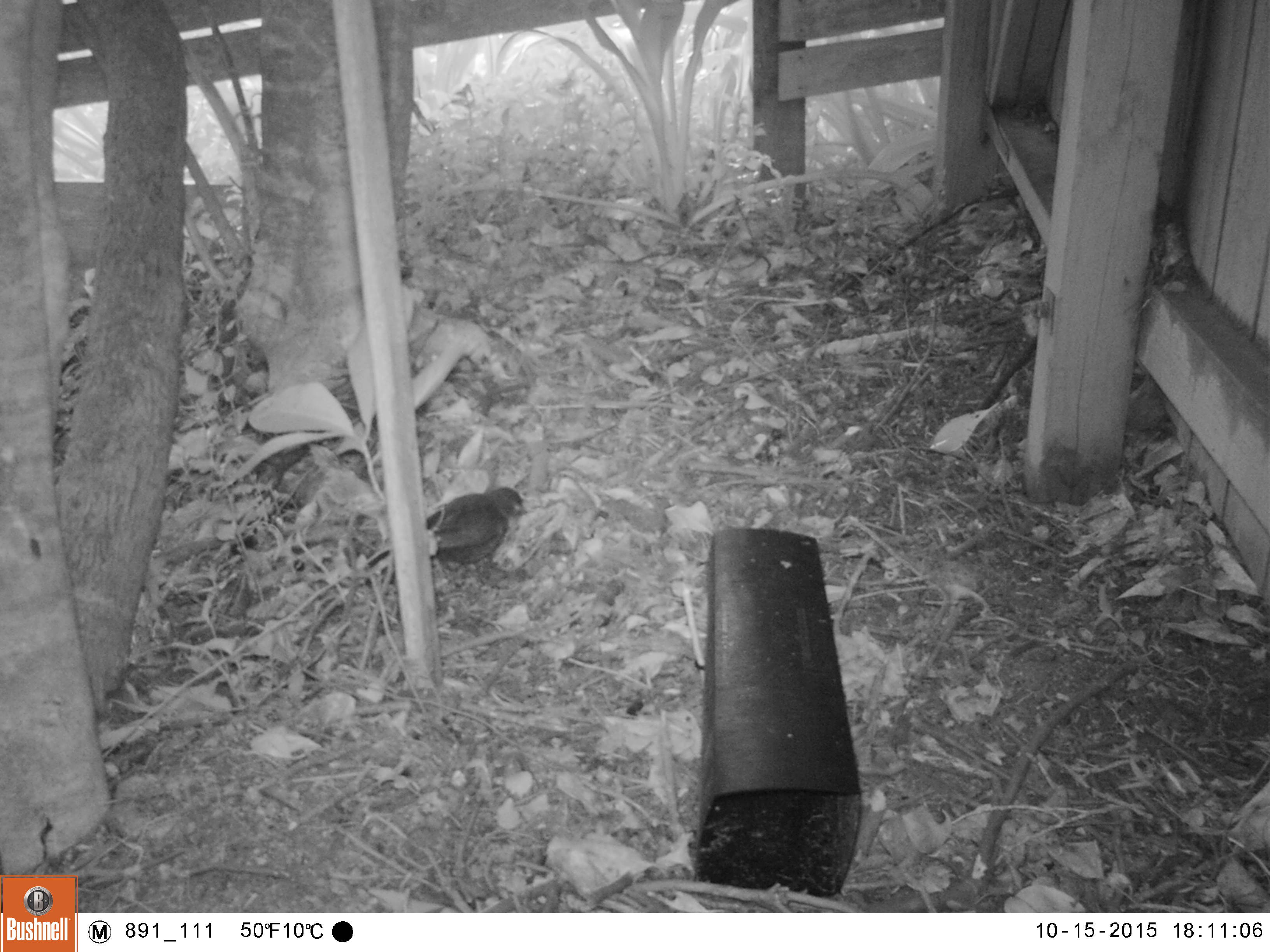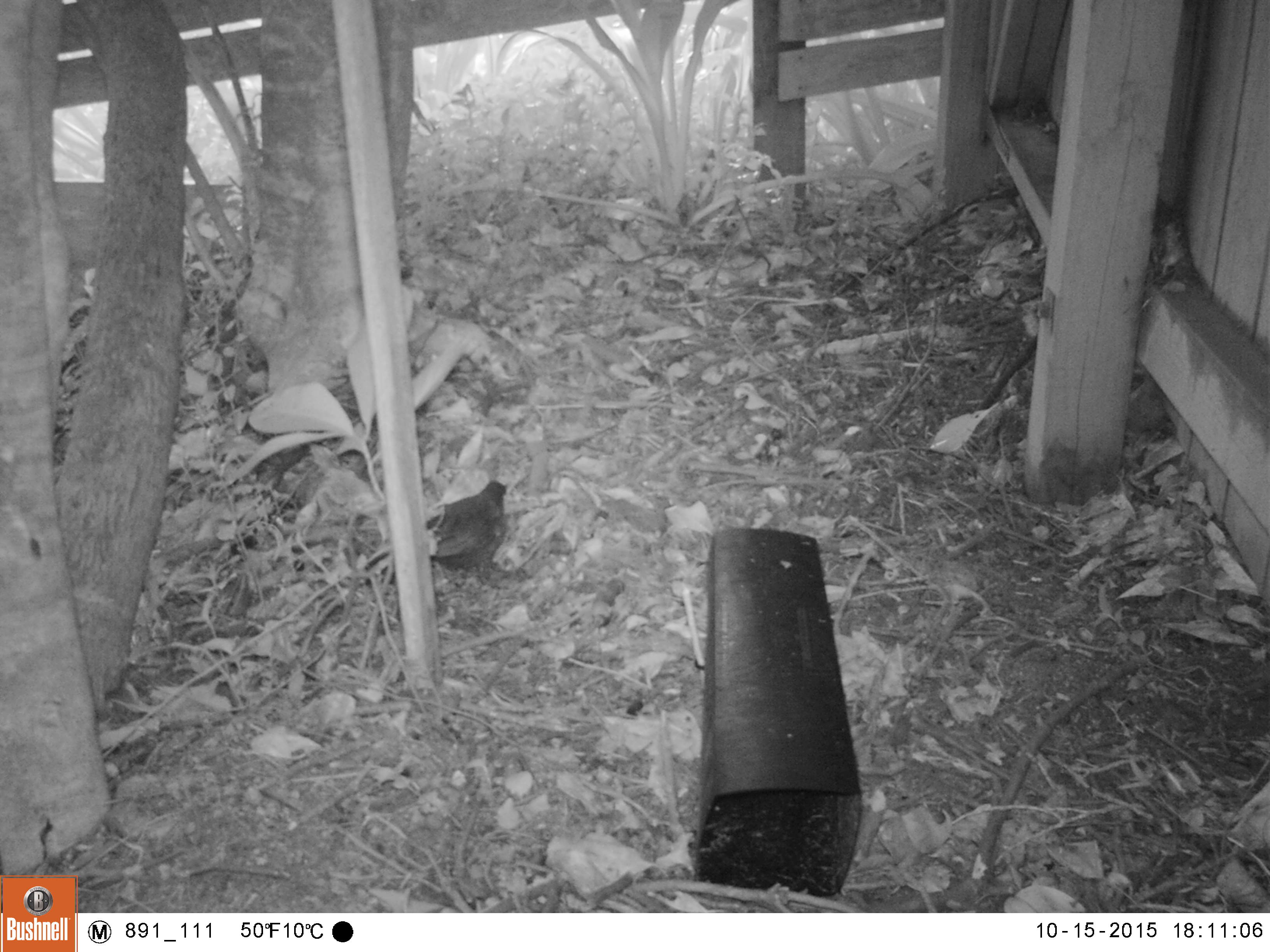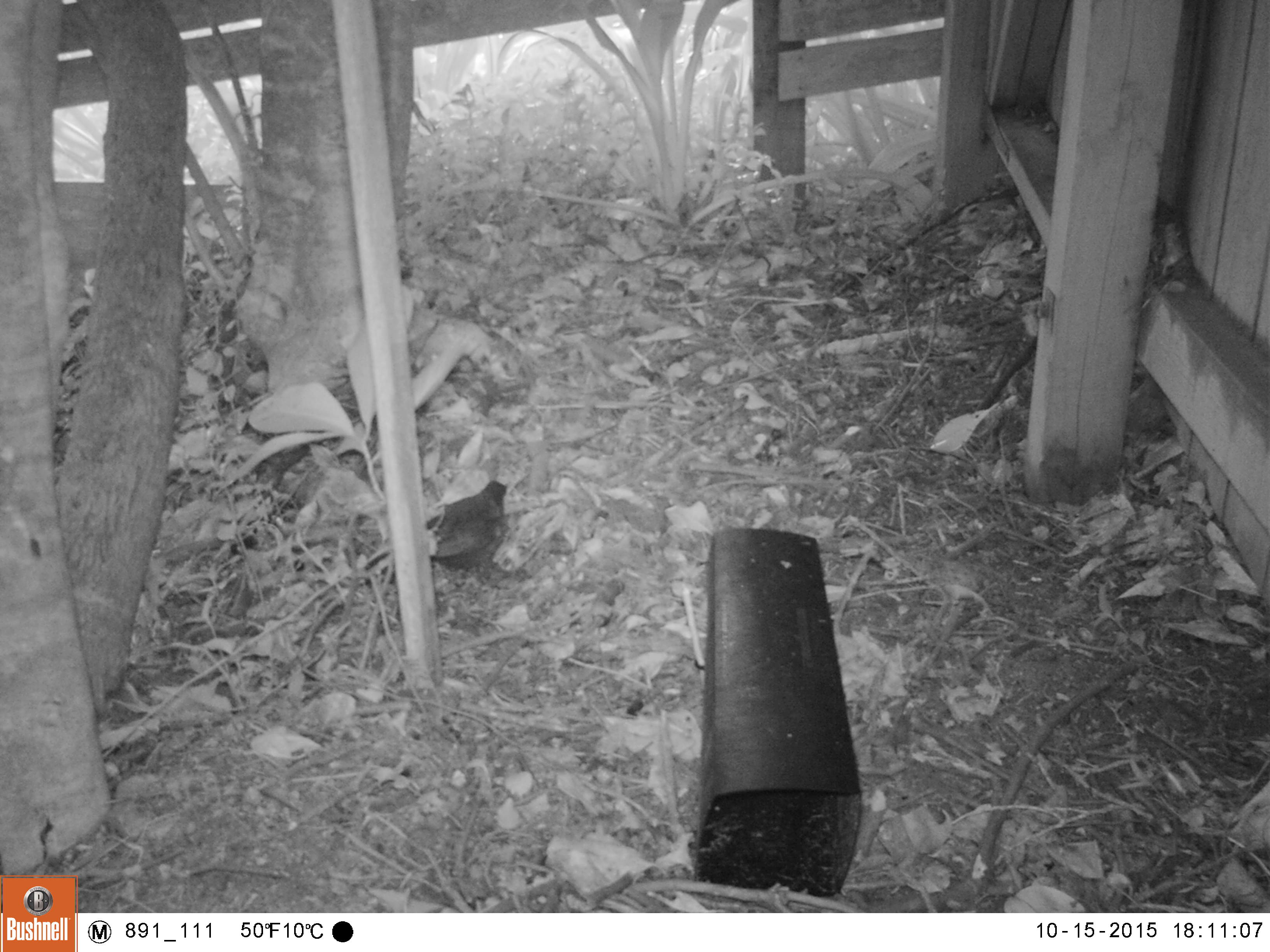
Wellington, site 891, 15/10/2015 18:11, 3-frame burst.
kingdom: Animalia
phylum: Chordata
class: Aves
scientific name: Aves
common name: bird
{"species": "bird (Aves)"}